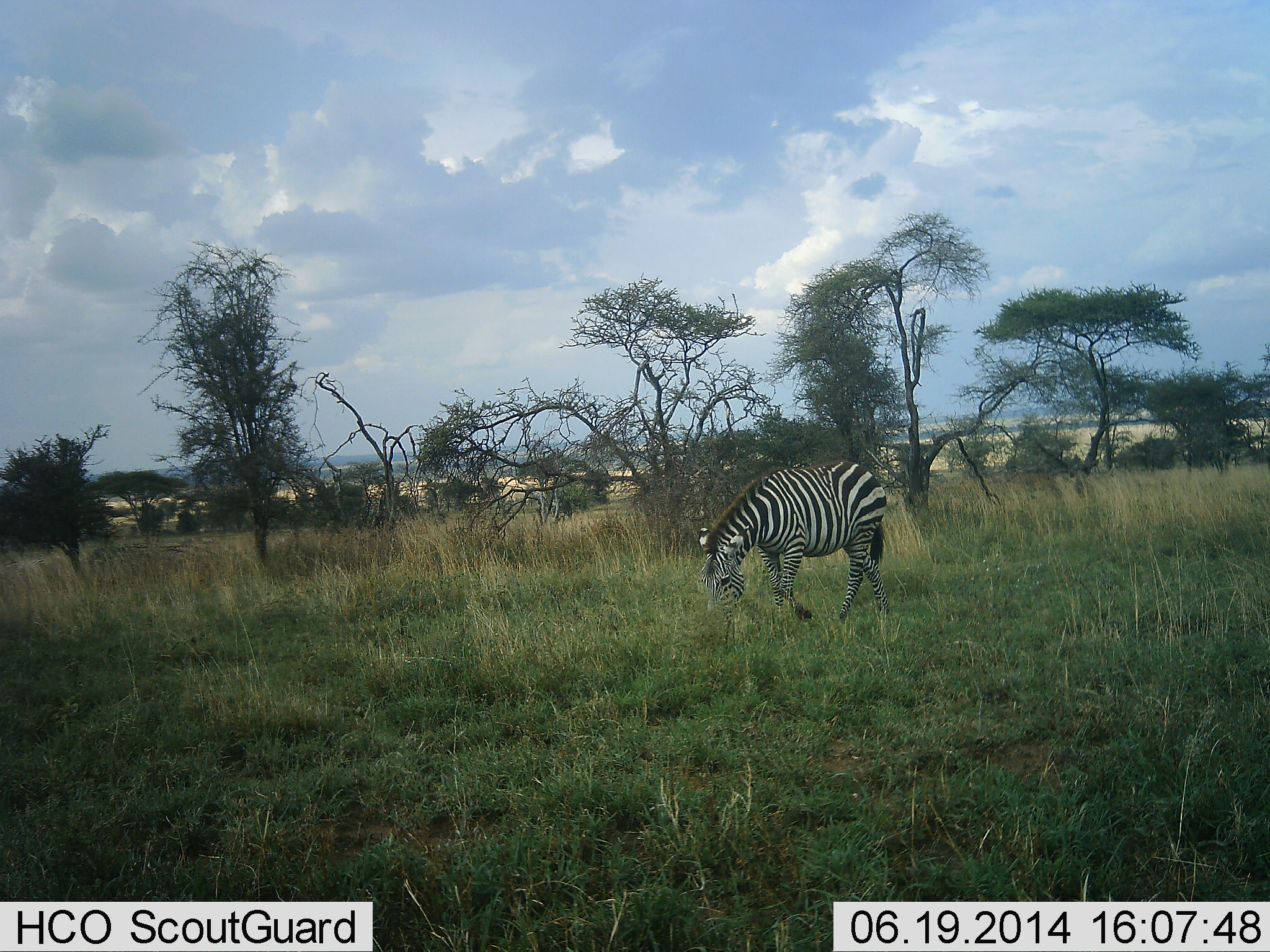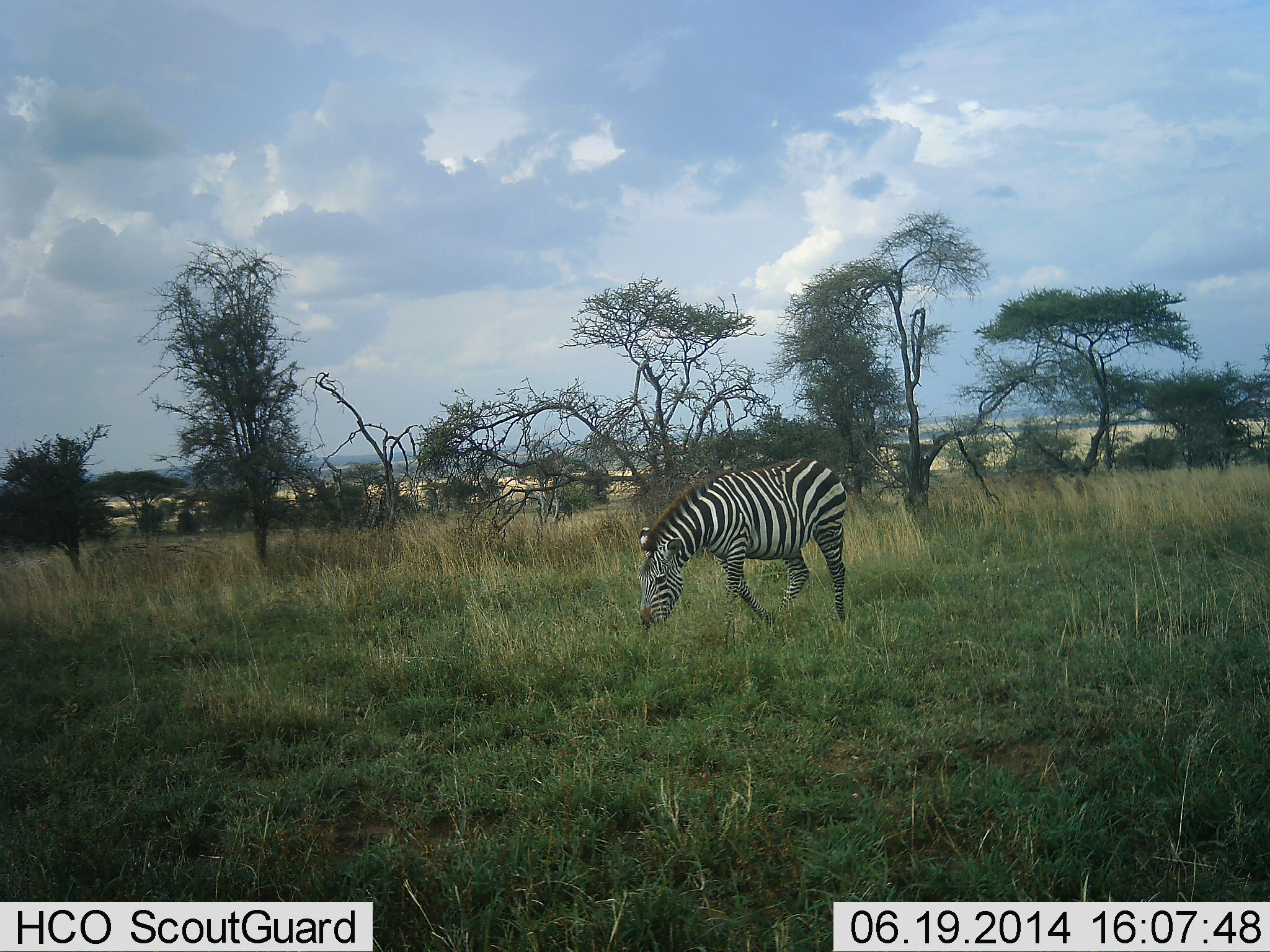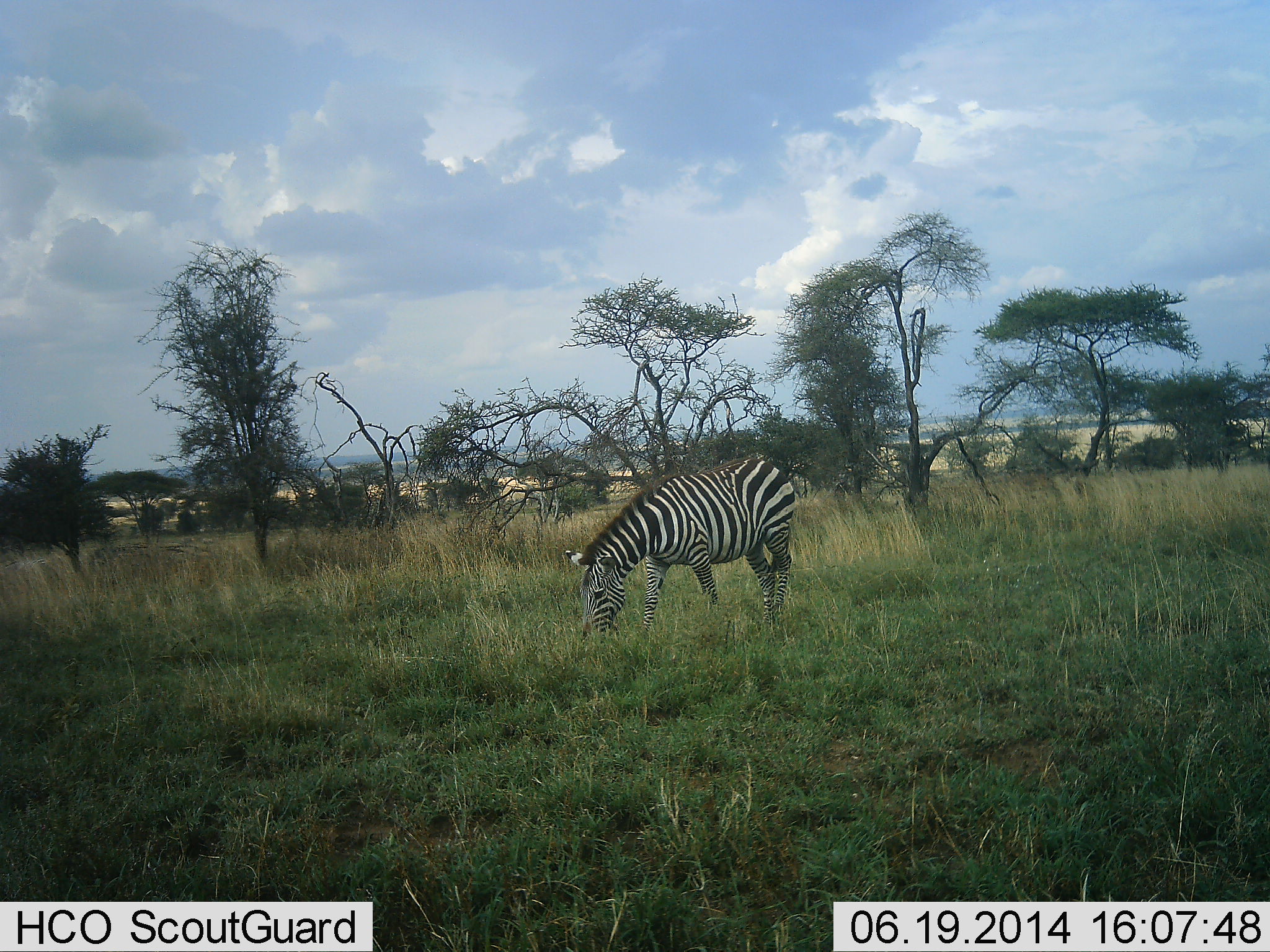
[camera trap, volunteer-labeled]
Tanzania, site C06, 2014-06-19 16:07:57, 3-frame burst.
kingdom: Animalia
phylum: Chordata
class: Mammalia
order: Perissodactyla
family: Equidae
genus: Equus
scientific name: Equus quagga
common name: plains zebra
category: zebra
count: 1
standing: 10%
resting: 0%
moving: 70%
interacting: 0%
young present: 0%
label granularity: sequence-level